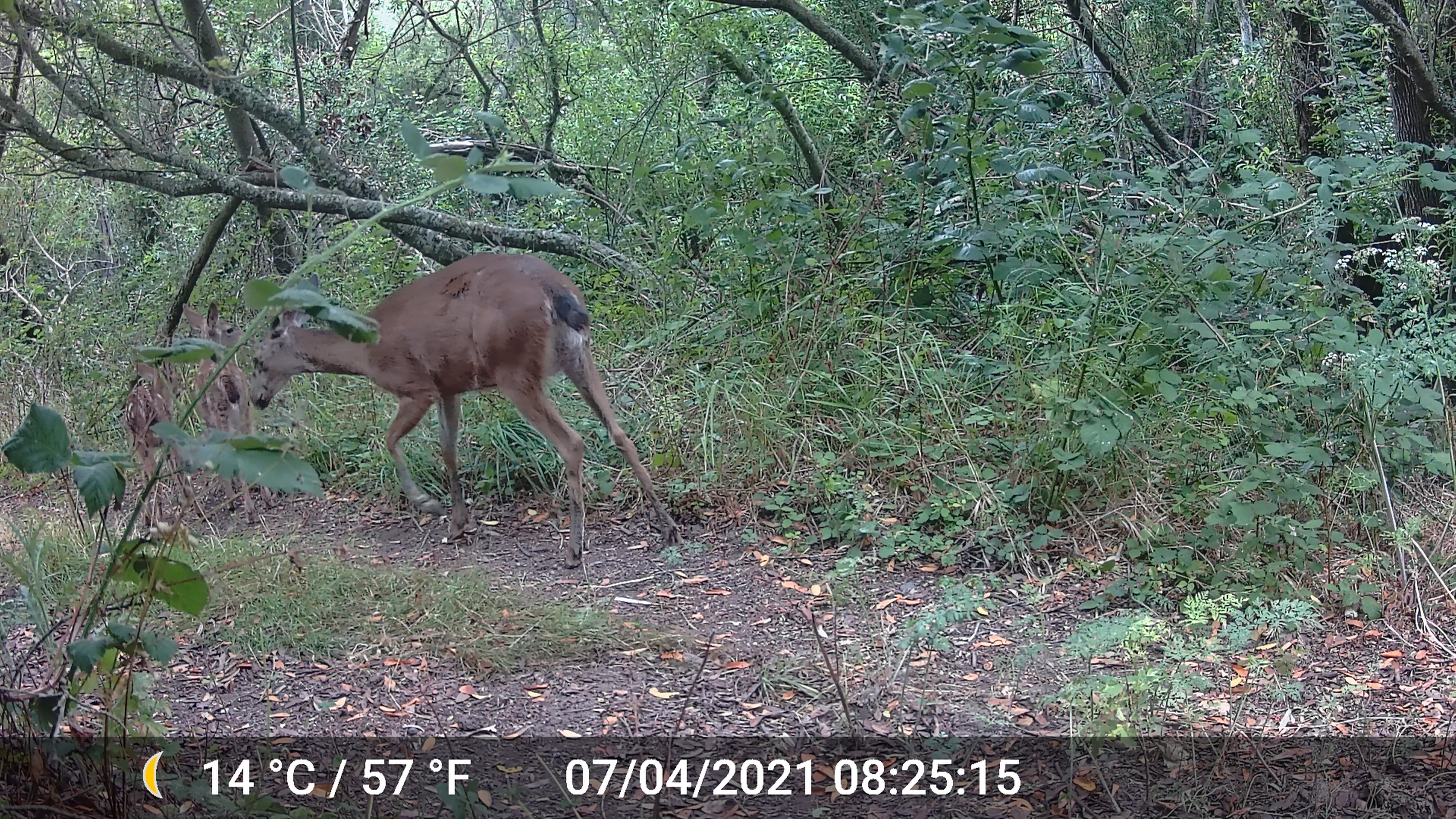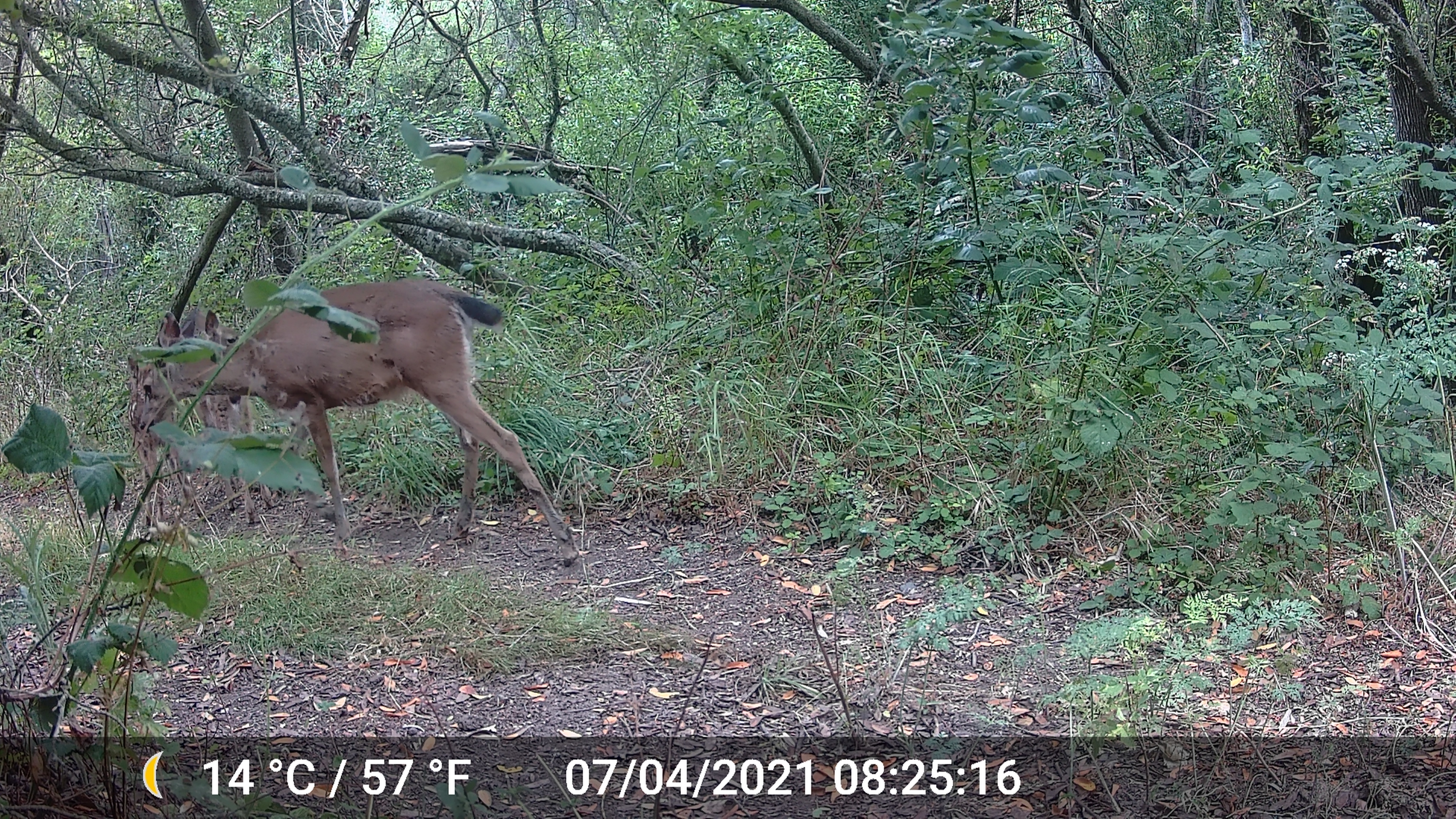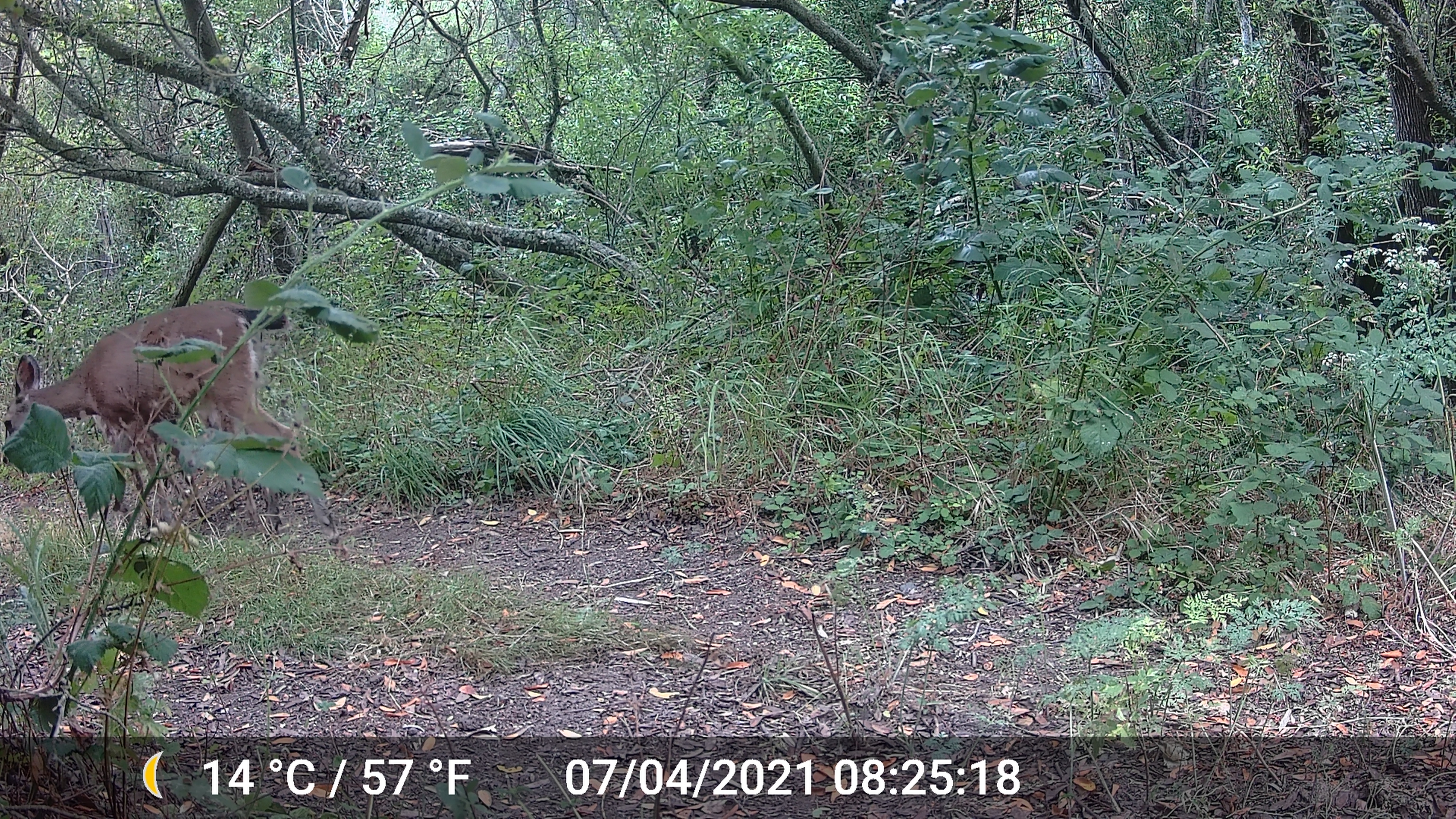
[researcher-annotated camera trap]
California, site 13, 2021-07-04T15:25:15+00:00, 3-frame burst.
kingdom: Animalia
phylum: Chordata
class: Mammalia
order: Artiodactyla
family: Cervidae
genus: Odocoileus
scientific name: Odocoileus hemionus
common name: mule deer